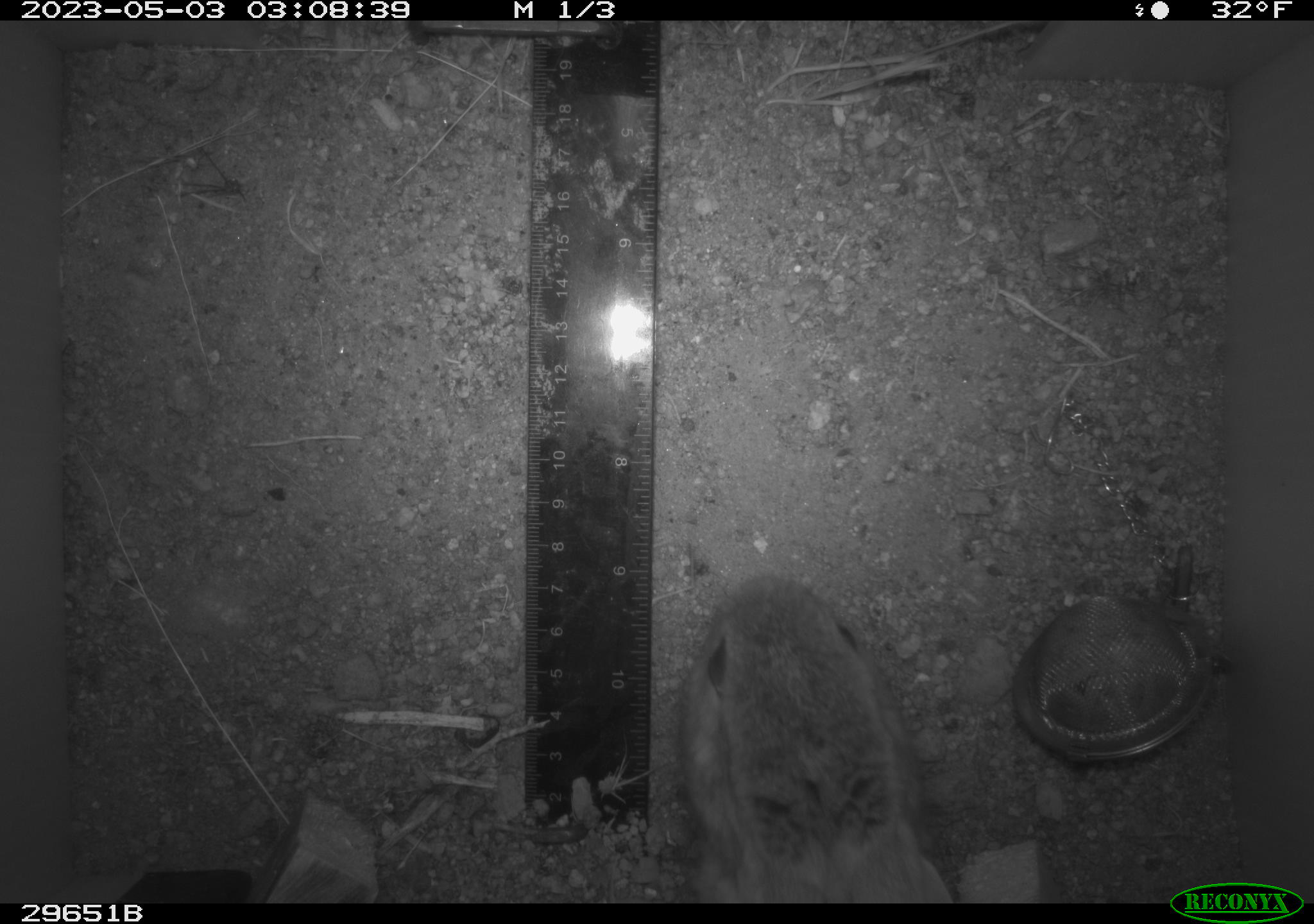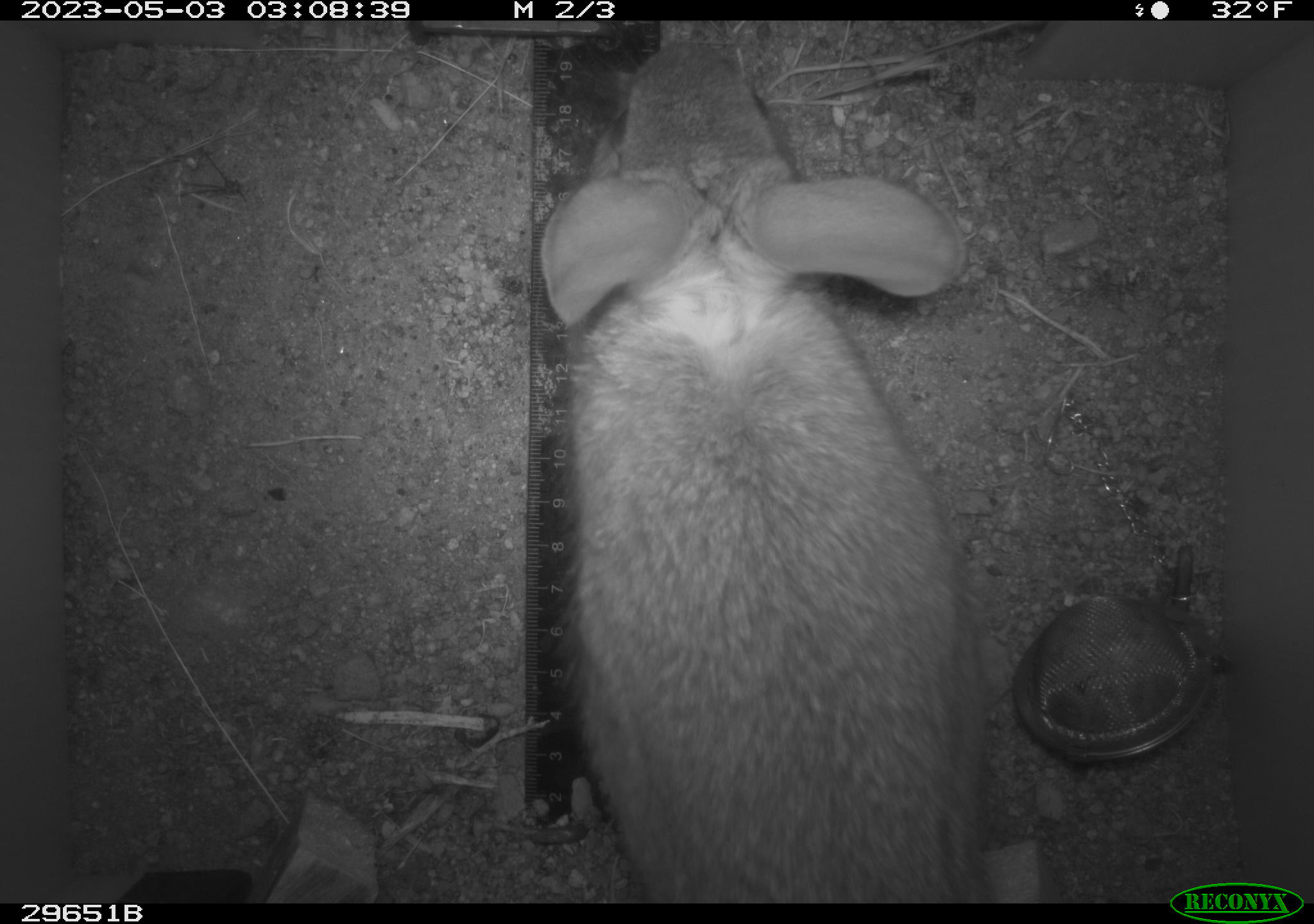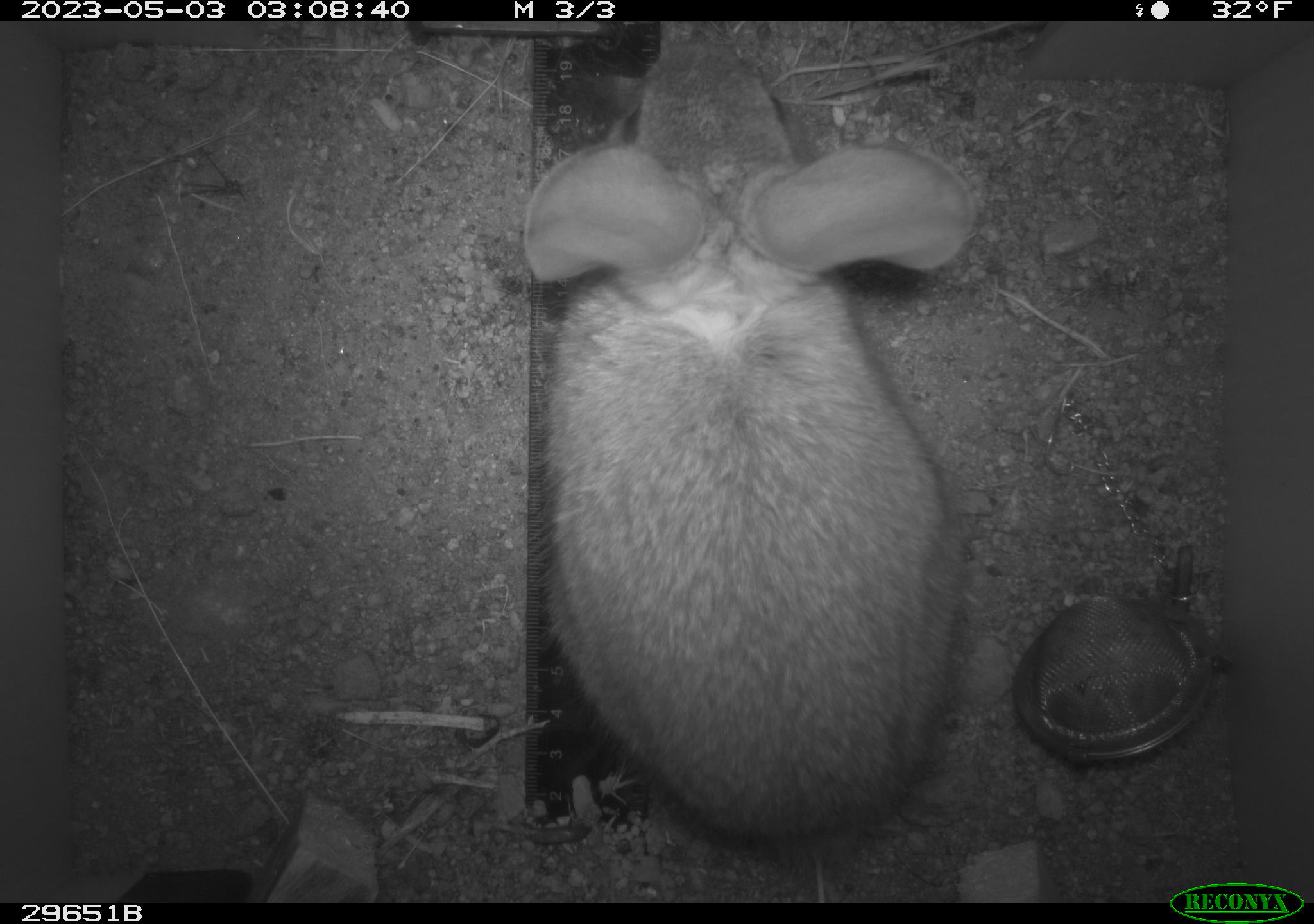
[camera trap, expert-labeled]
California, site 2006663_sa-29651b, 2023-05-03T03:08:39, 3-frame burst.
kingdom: Animalia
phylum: Chordata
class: Mammalia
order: Lagomorpha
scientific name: Lagomorpha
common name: hares, rabbits, and pikas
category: lagomorpha order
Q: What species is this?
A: Lagomorpha order (hares, rabbits, and pikas) (Lagomorpha).